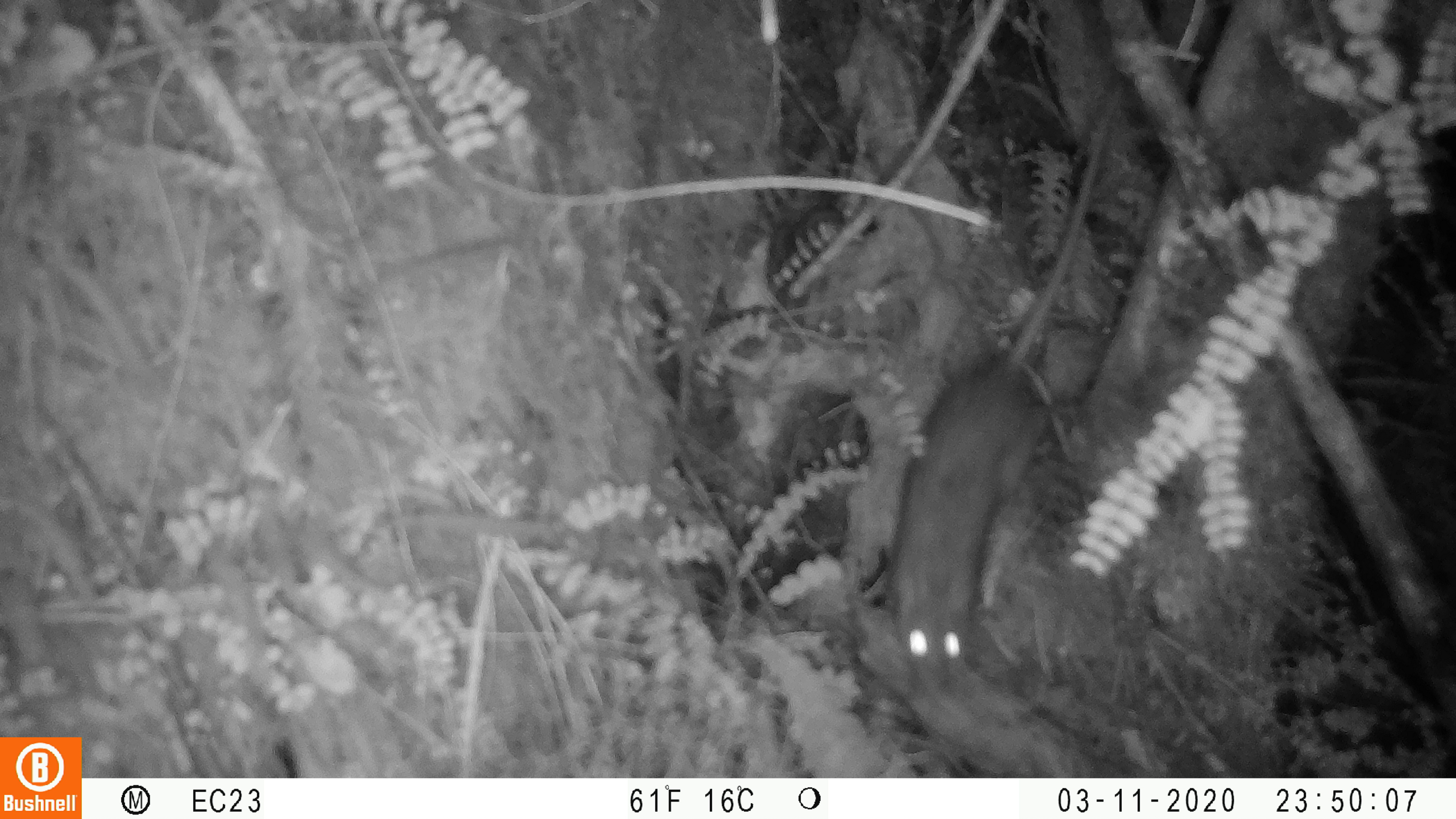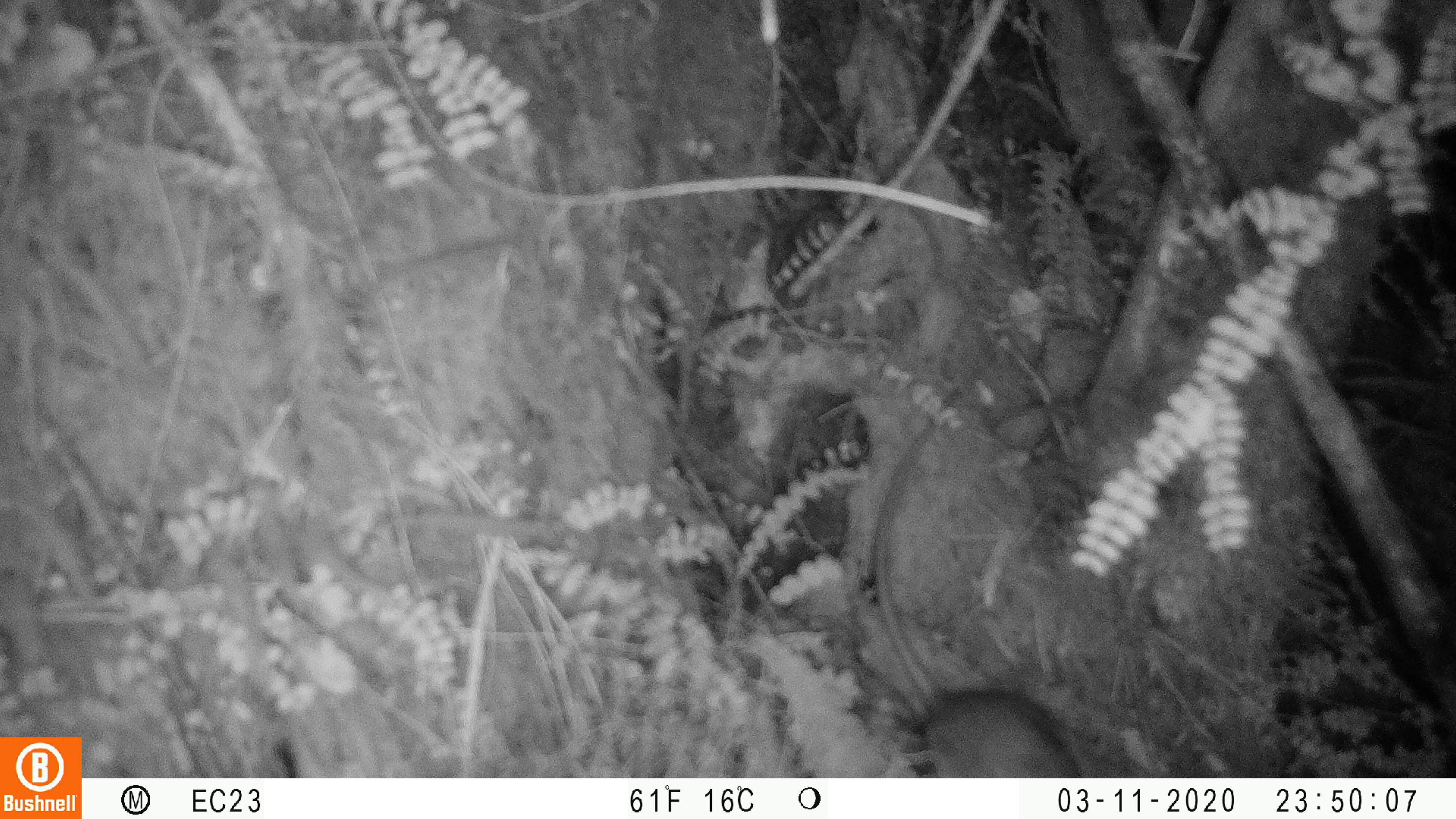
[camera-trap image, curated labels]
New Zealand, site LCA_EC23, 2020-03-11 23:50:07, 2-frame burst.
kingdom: Animalia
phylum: Chordata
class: Mammalia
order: Rodentia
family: Muridae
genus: Rattus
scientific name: Rattus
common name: rat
Rat (Rattus).